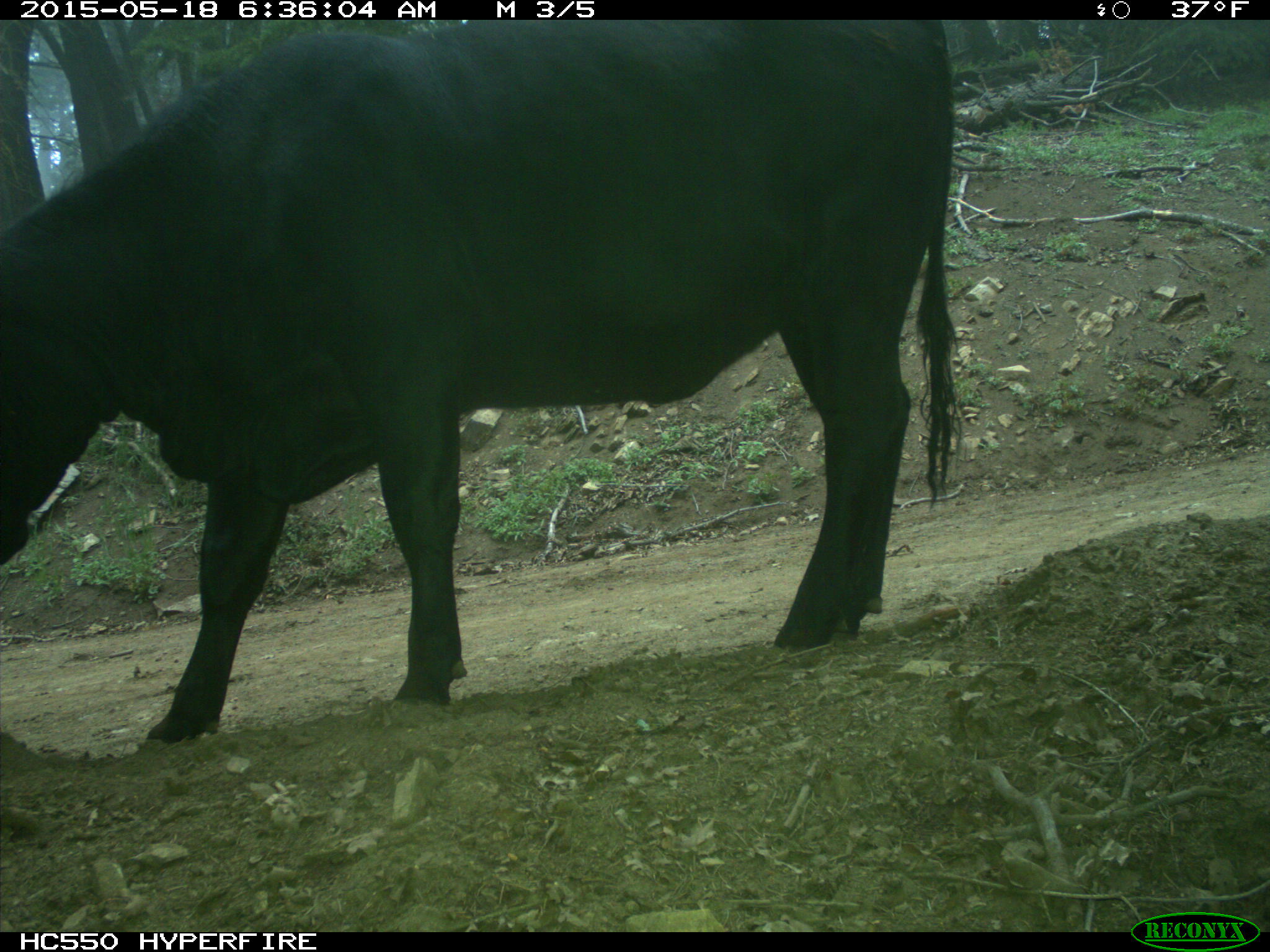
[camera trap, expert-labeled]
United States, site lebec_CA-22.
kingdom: Animalia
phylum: Chordata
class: Mammalia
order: Artiodactyla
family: Bovidae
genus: Bos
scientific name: Bos taurus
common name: domestic cow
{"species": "Bos taurus (domestic cow)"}